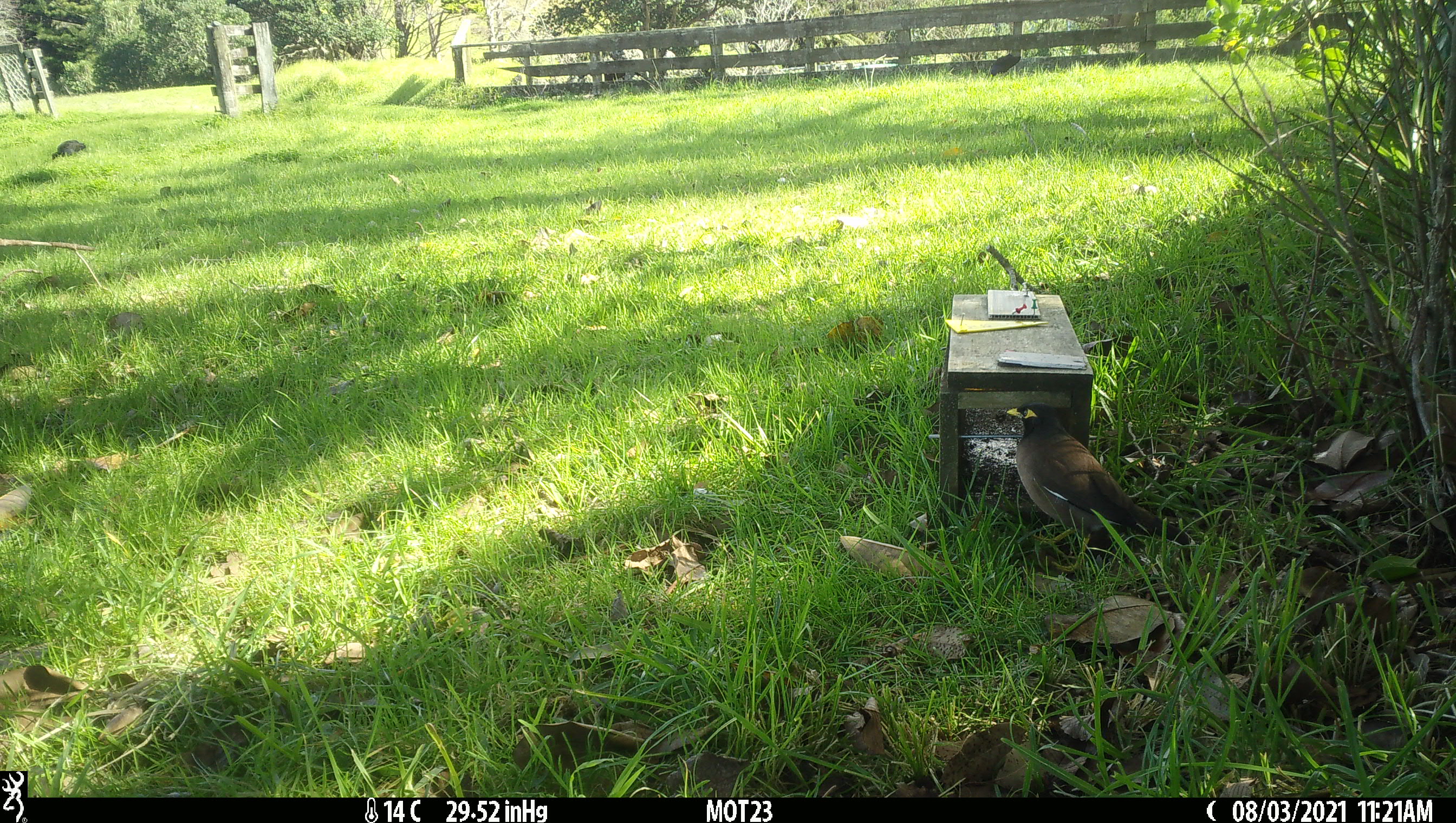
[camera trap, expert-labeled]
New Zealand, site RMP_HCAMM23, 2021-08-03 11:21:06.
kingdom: Animalia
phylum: Chordata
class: Aves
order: Passeriformes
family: Sturnidae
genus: Acridotheres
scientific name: Acridotheres tristis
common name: common myna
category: myna